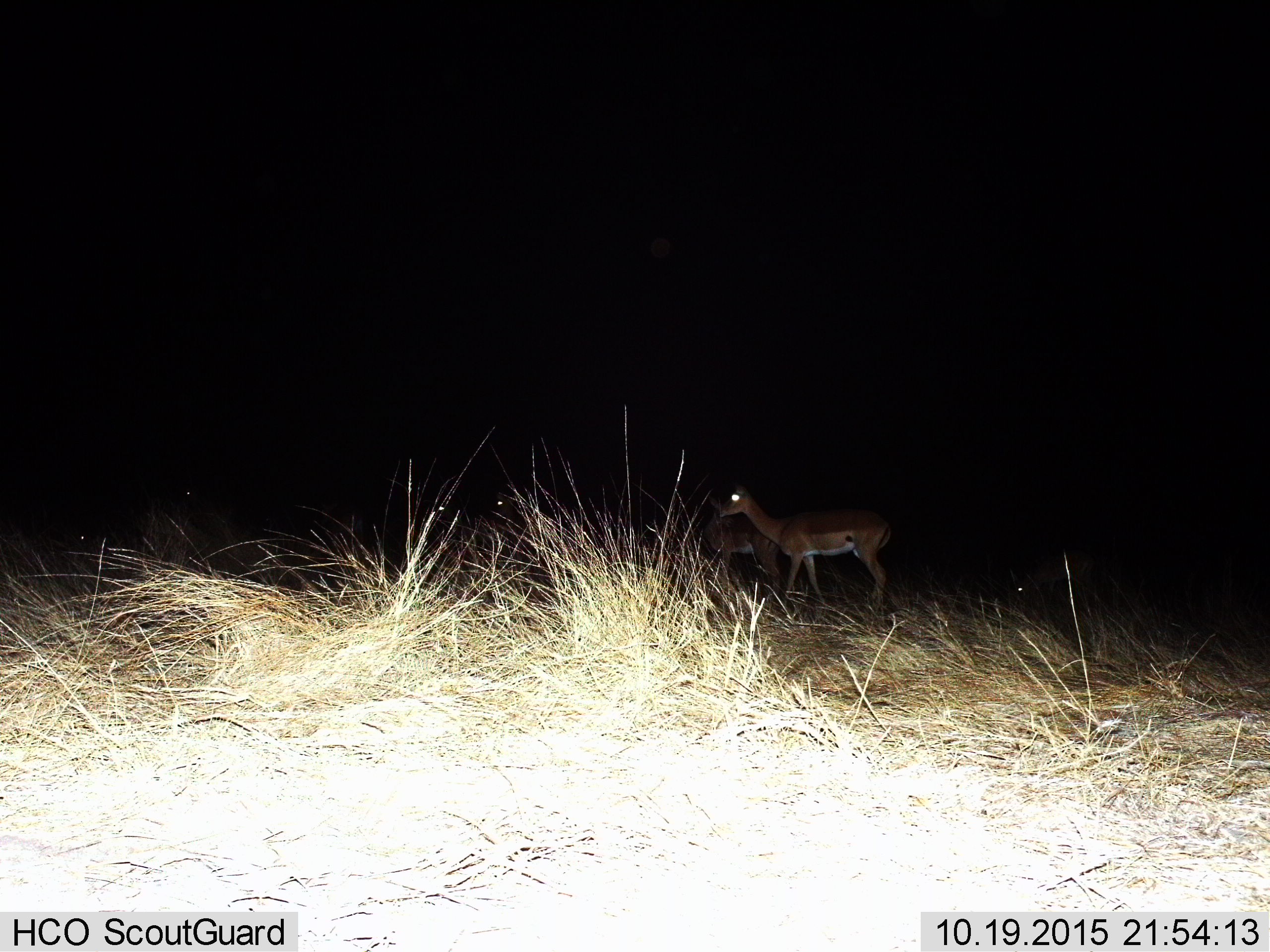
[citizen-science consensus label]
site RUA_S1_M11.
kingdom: Animalia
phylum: Chordata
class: Mammalia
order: Artiodactyla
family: Bovidae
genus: Aepyceros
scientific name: Aepyceros melampus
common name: impala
Impala (Aepyceros melampus), count 4. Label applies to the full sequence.